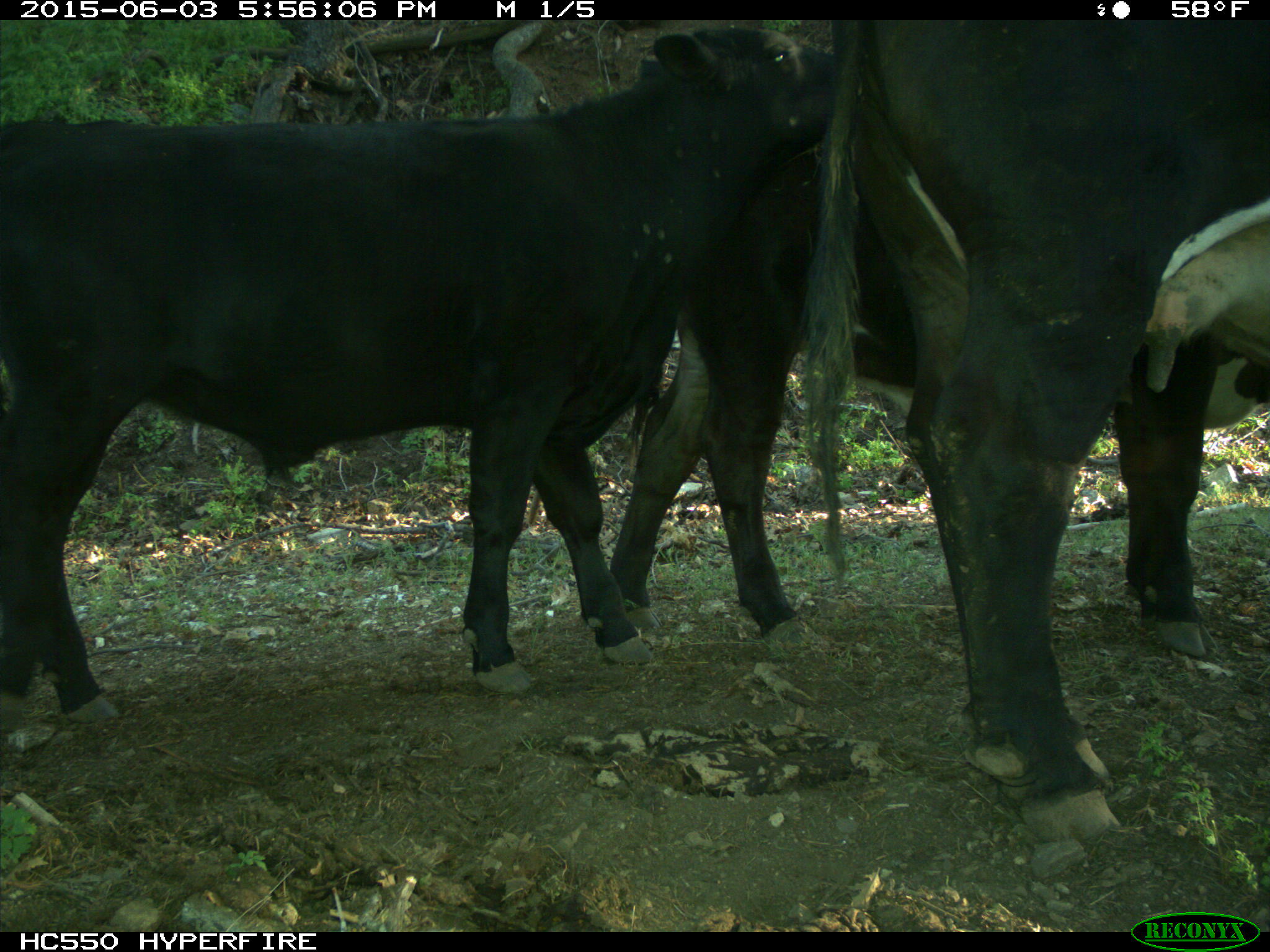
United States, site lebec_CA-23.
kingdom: Animalia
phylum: Chordata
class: Mammalia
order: Artiodactyla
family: Bovidae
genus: Bos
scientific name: Bos taurus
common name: domestic cow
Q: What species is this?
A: Bos taurus (domestic cow).